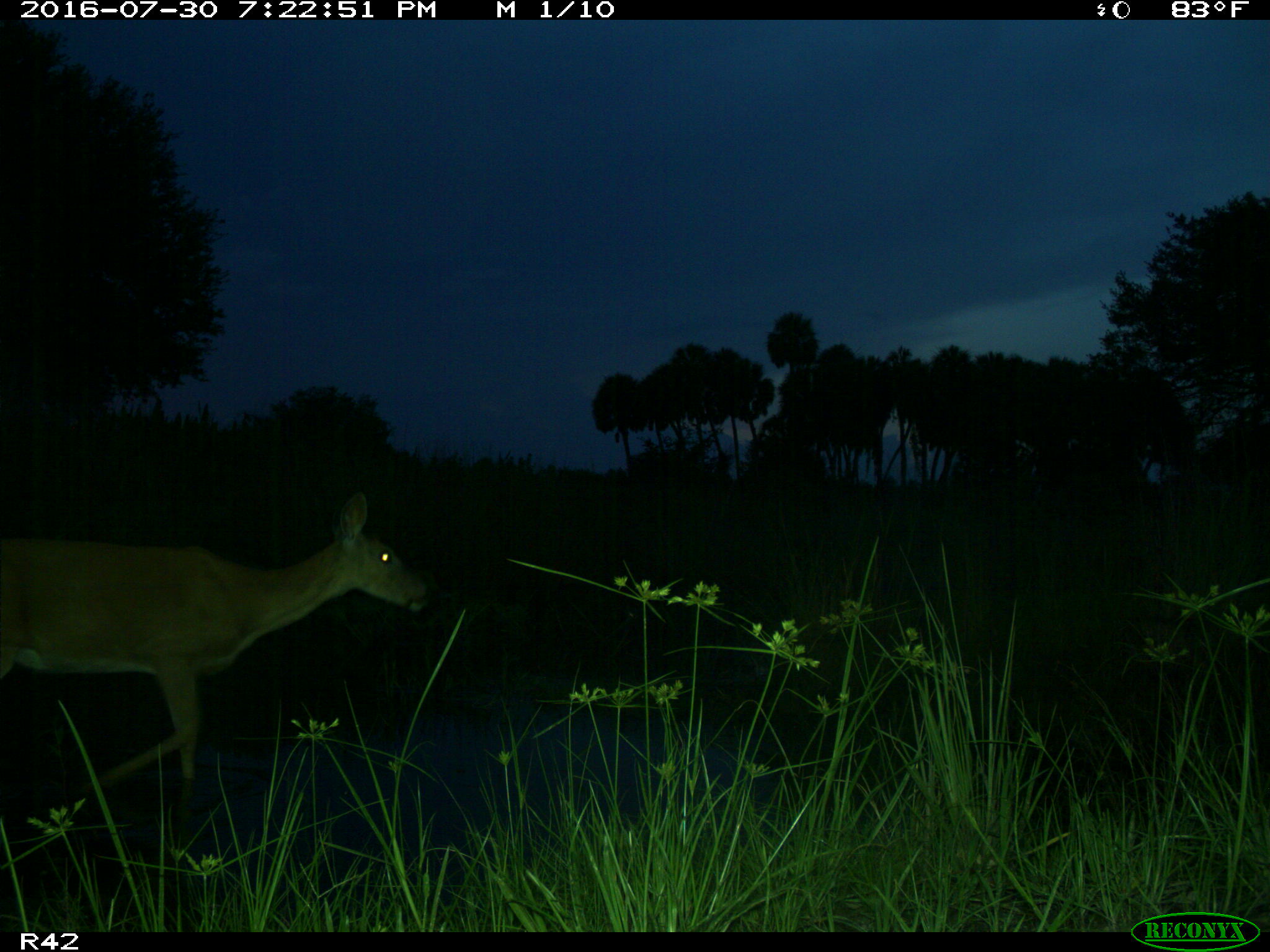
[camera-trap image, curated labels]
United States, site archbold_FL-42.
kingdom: Animalia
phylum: Chordata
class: Mammalia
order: Artiodactyla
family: Cervidae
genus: Odocoileus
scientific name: Odocoileus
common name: deer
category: unidentified deer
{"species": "unidentified deer (deer) (Odocoileus)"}